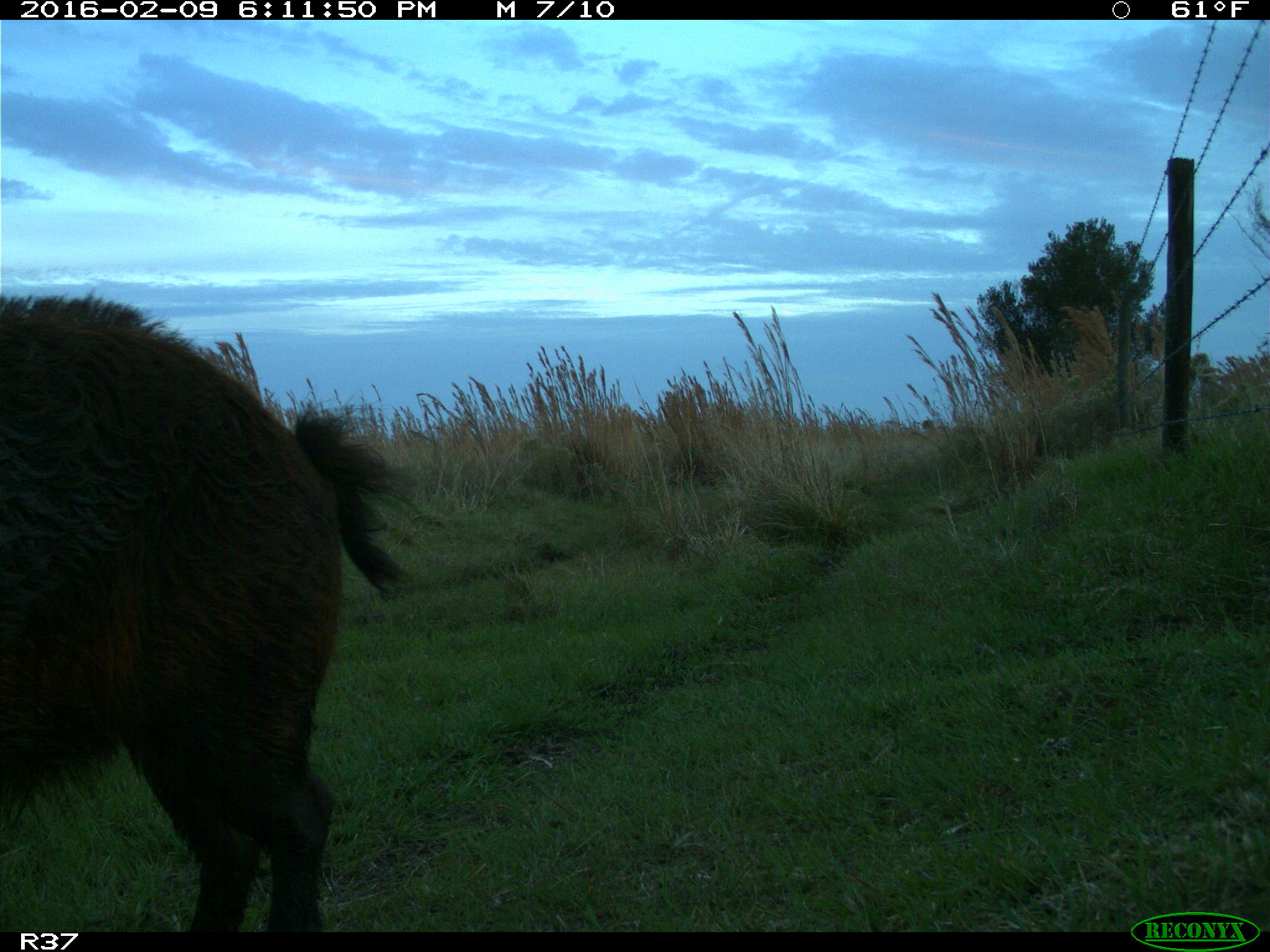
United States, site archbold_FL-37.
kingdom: Animalia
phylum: Chordata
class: Mammalia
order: Artiodactyla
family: Suidae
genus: Sus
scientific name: Sus scrofa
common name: wild boar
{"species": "Sus scrofa (wild boar)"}